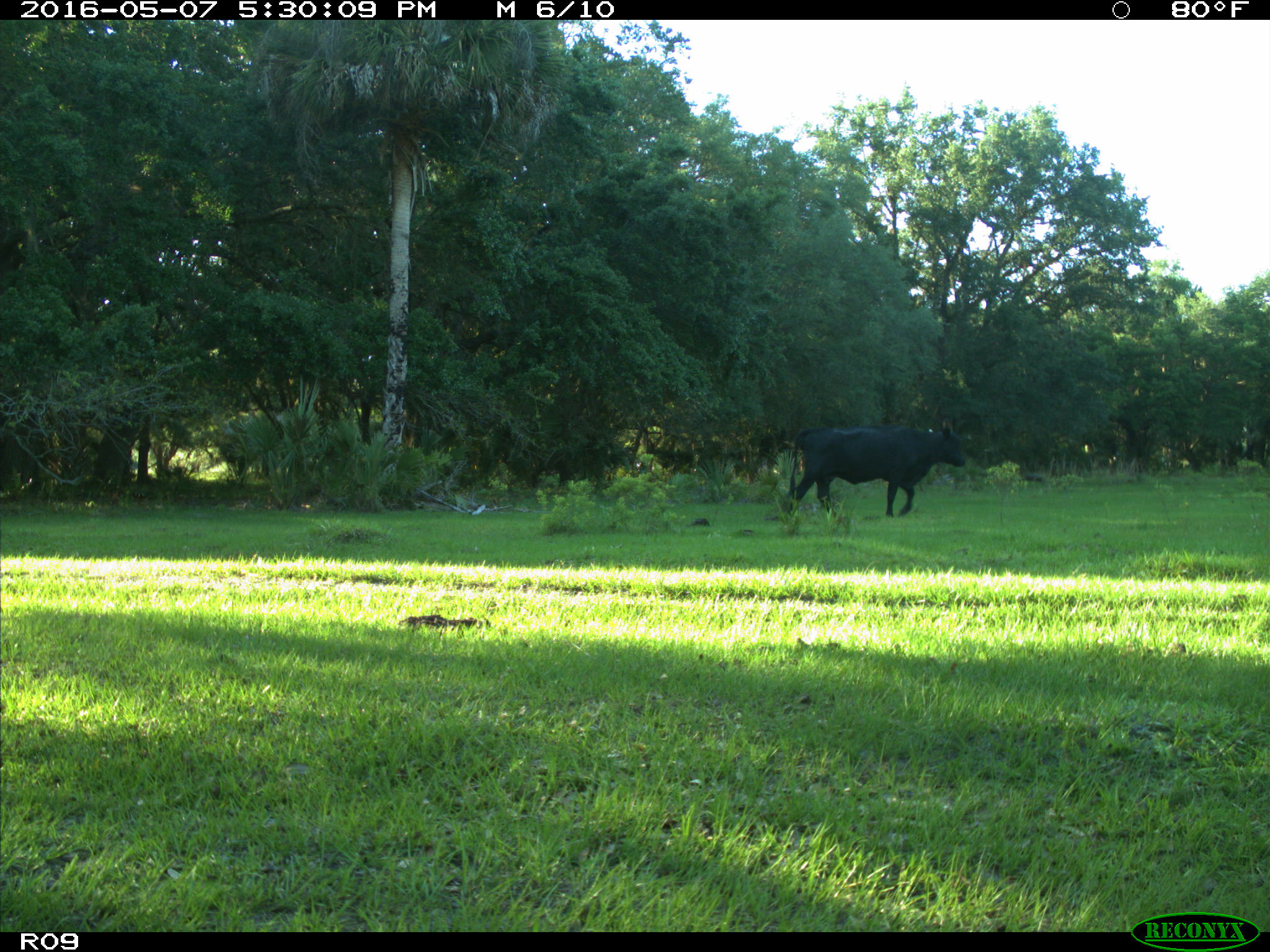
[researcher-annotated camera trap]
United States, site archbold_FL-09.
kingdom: Animalia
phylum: Chordata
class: Mammalia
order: Artiodactyla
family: Bovidae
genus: Bos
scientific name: Bos taurus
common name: domestic cow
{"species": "Bos taurus (domestic cow)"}